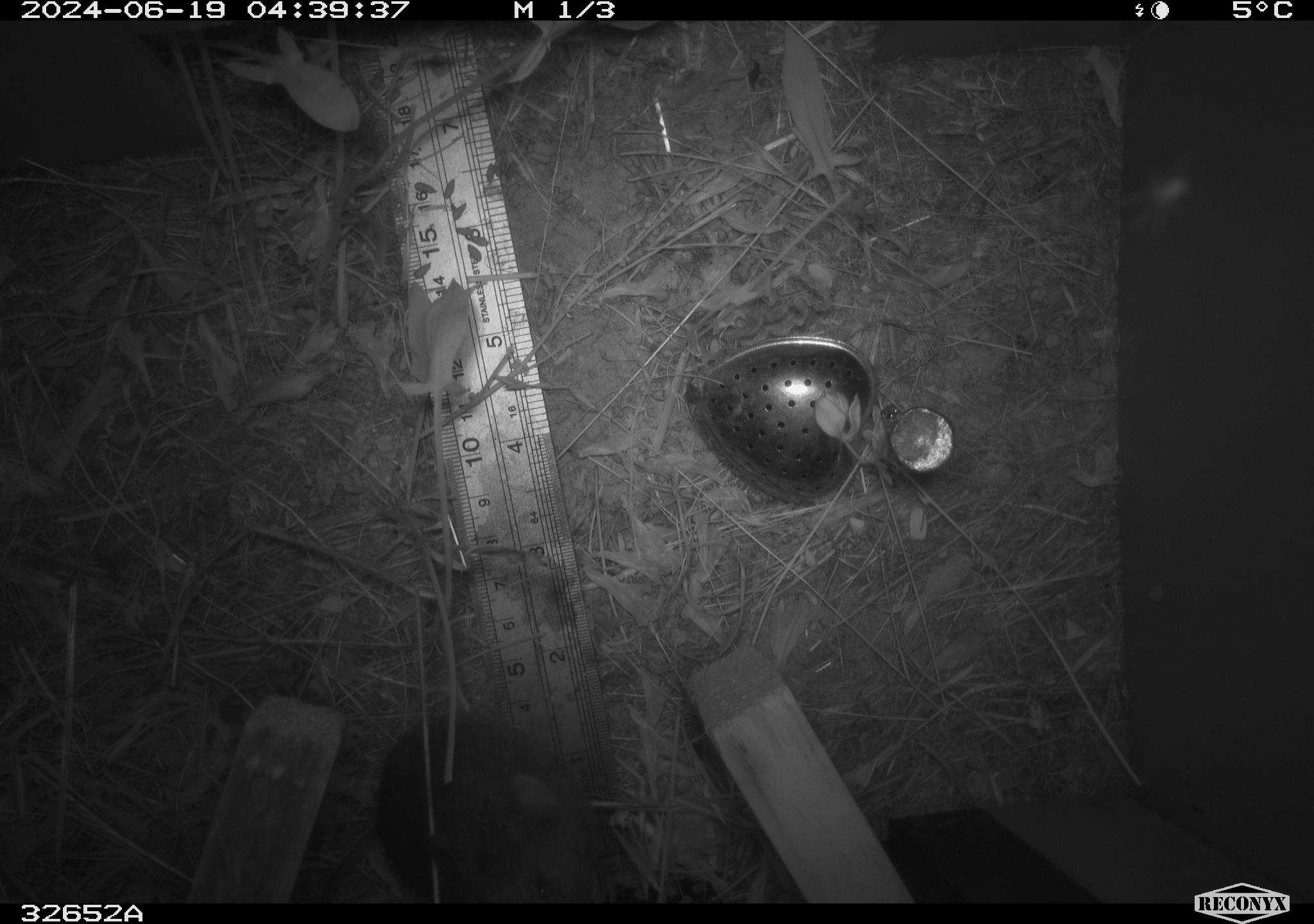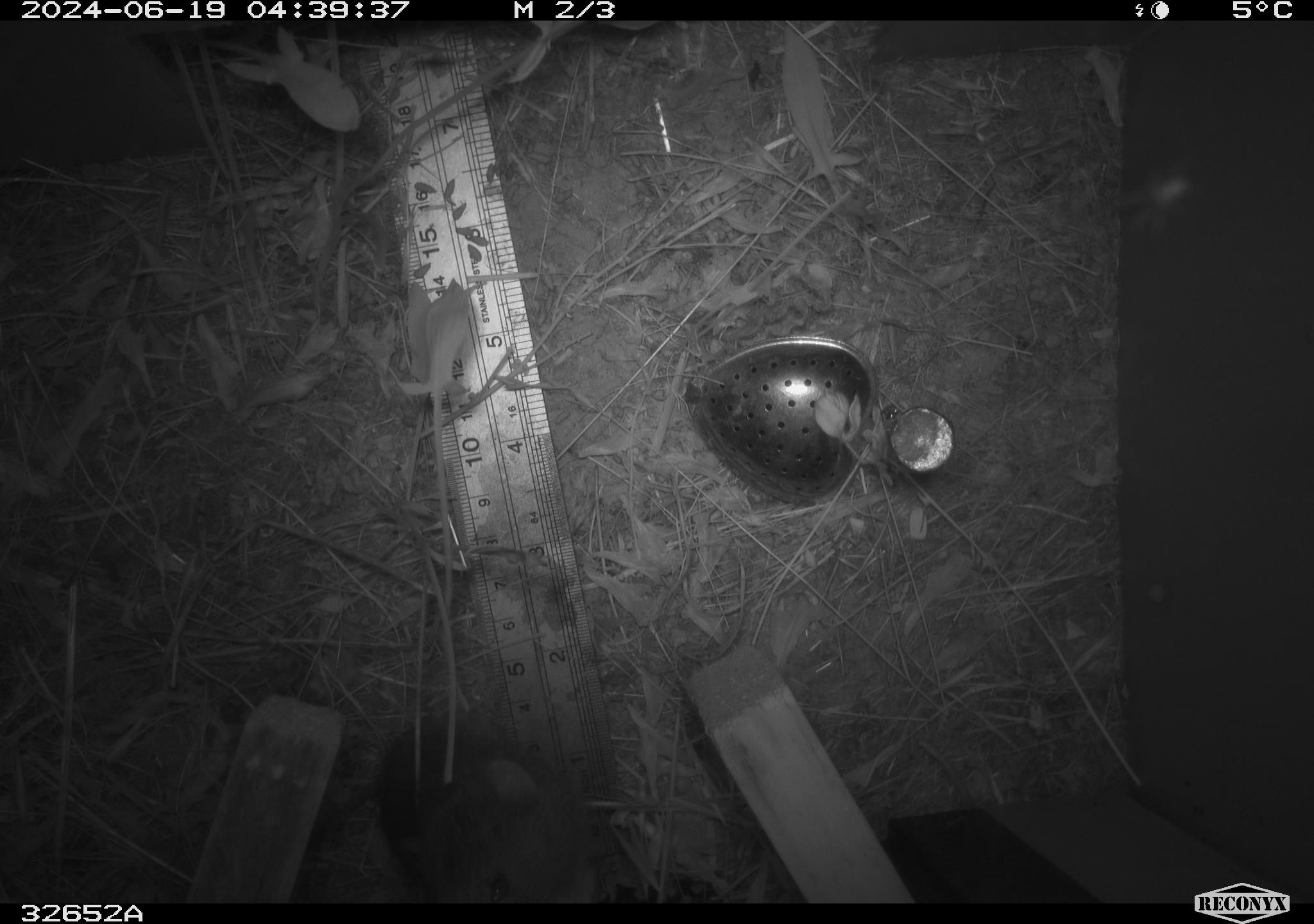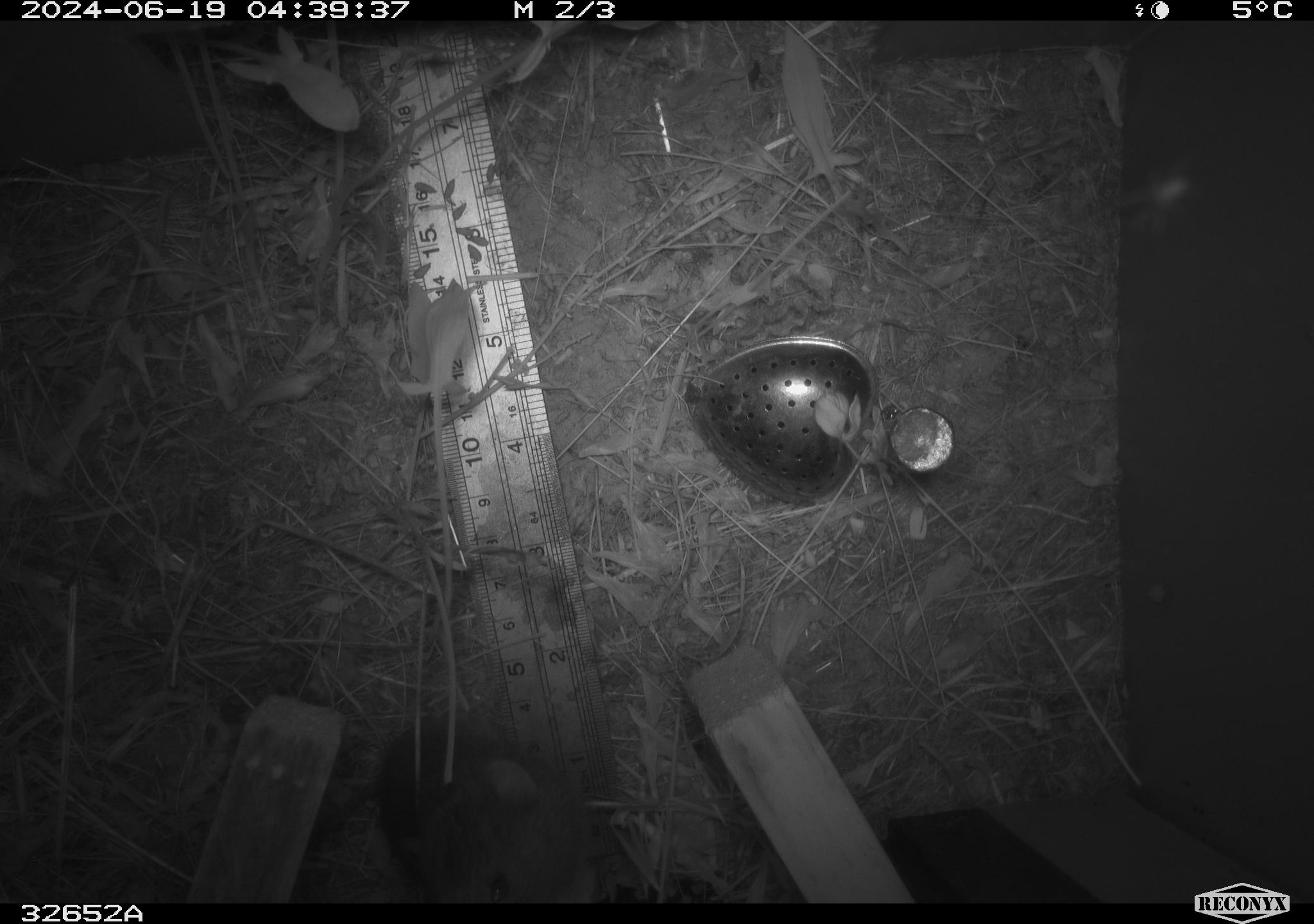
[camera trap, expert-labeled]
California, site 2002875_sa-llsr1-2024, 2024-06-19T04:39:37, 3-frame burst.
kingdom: Animalia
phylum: Chordata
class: Mammalia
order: Rodentia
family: Cricetidae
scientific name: Arvicolinae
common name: voles, lemmings, and muskrats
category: arvicolinae subfamily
Arvicolinae subfamily (voles, lemmings, and muskrats) (Arvicolinae).